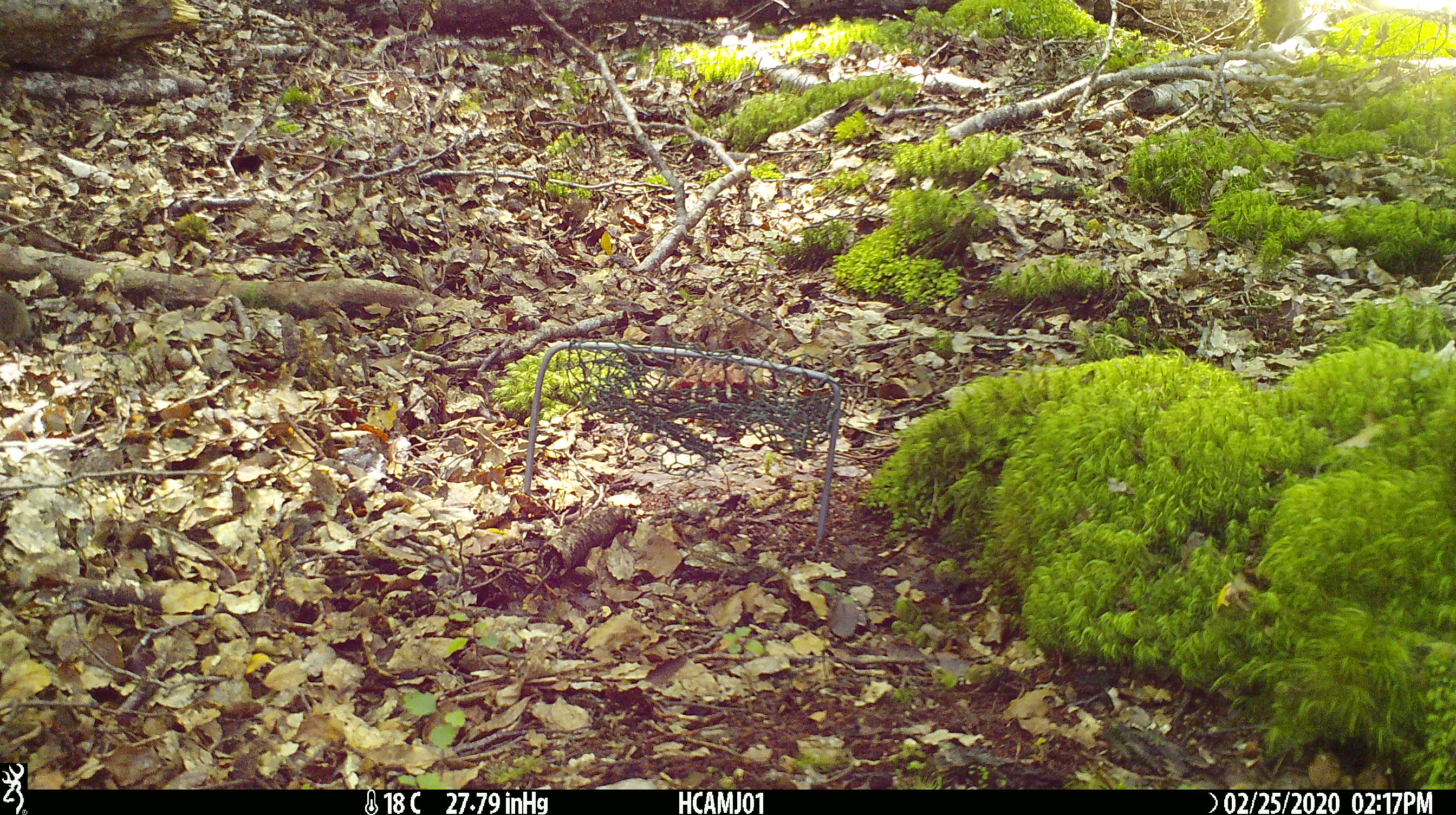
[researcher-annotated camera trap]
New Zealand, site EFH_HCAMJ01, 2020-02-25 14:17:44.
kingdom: Animalia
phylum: Chordata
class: Mammalia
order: Rodentia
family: Muridae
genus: Mus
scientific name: Mus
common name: mouse